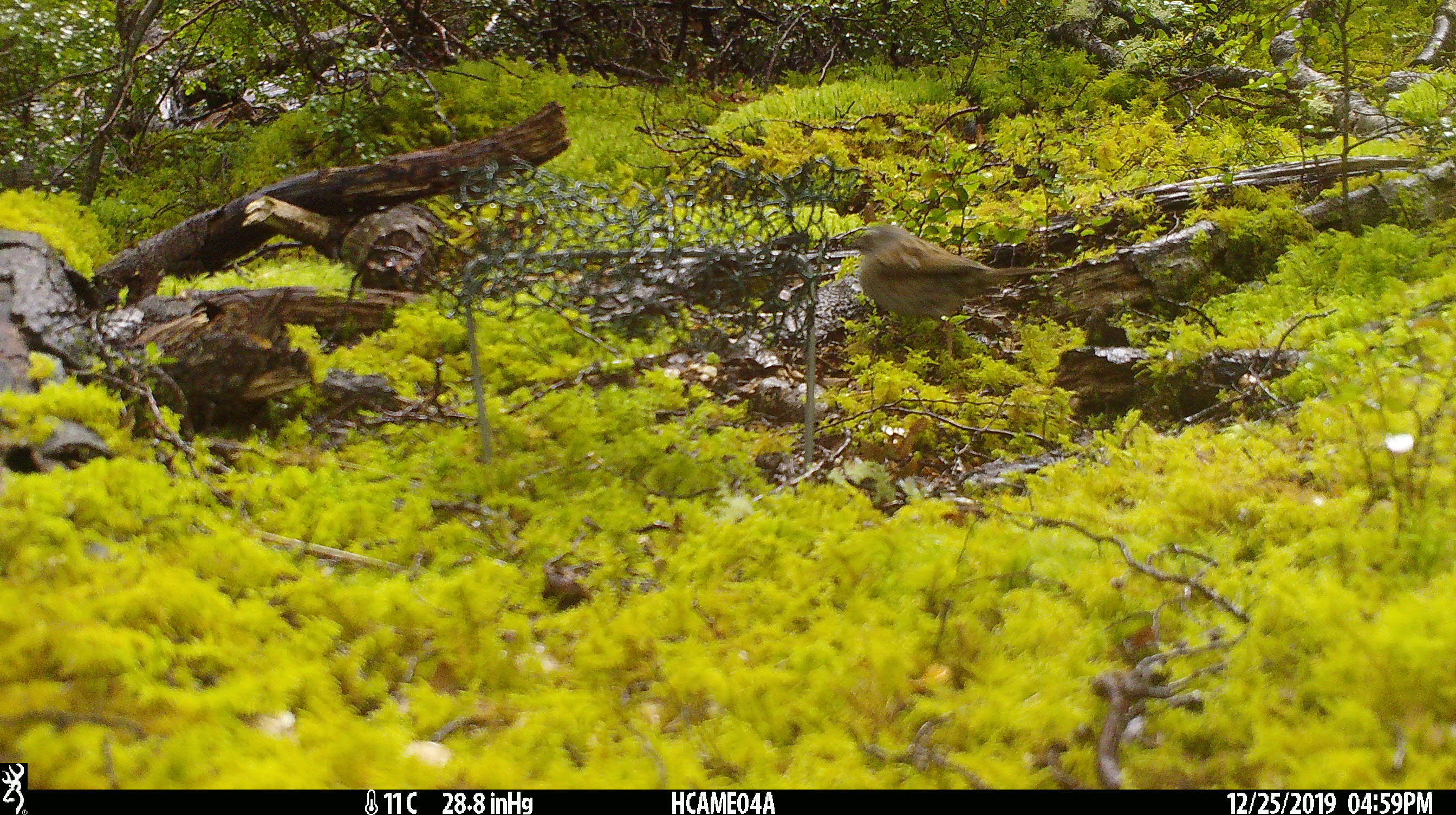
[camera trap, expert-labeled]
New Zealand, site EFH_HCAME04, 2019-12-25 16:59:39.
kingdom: Animalia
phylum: Chordata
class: Aves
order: Passeriformes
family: Prunellidae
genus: Prunella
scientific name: Prunella modularis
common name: dunnock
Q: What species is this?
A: Dunnock (Prunella modularis).